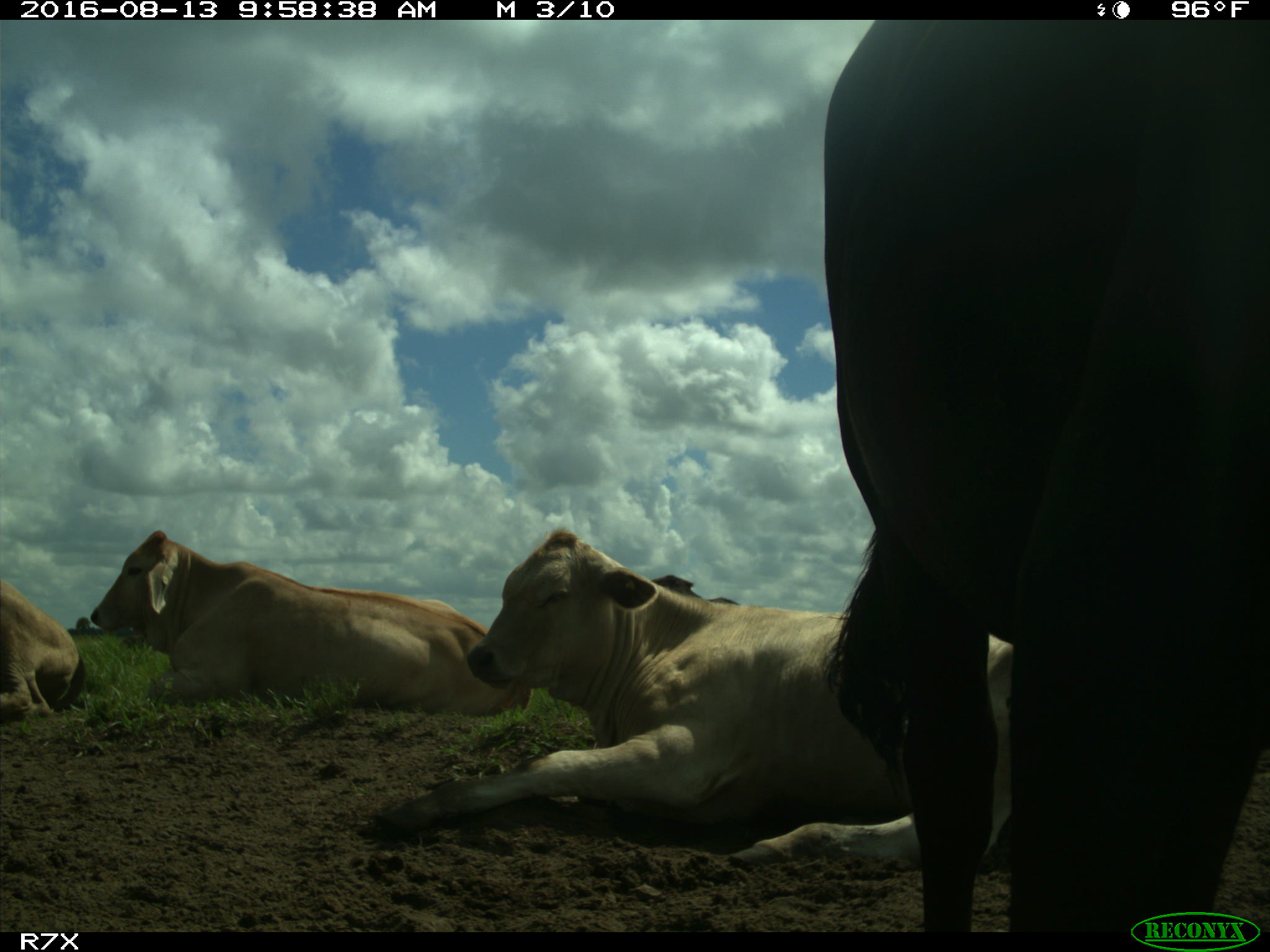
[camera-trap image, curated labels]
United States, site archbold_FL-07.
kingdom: Animalia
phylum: Chordata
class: Mammalia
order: Artiodactyla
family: Bovidae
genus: Bos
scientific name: Bos taurus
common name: domestic cow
Bos taurus (domestic cow).